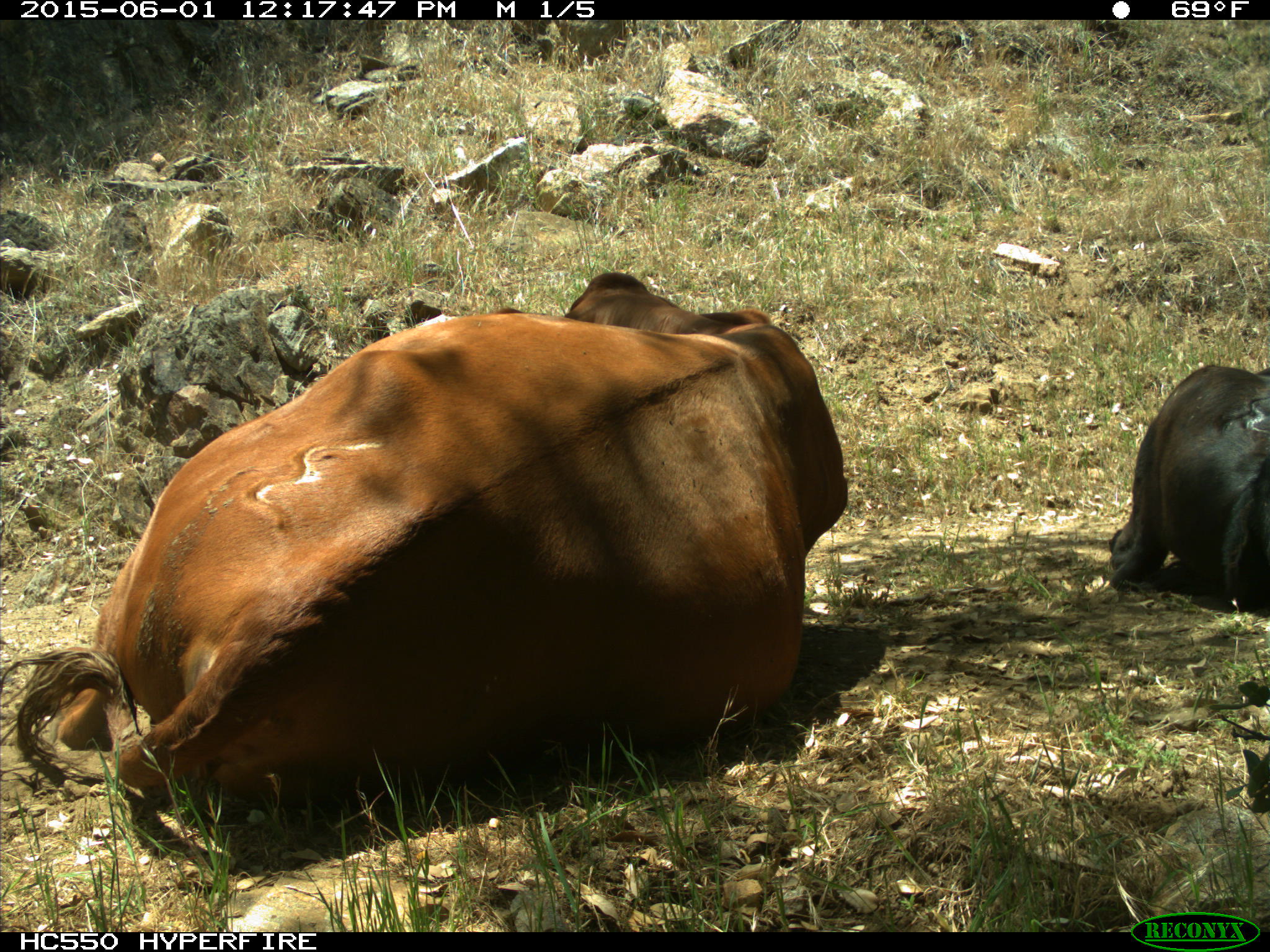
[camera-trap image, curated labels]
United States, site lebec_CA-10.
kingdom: Animalia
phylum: Chordata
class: Mammalia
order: Artiodactyla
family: Bovidae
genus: Bos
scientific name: Bos taurus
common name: domestic cow